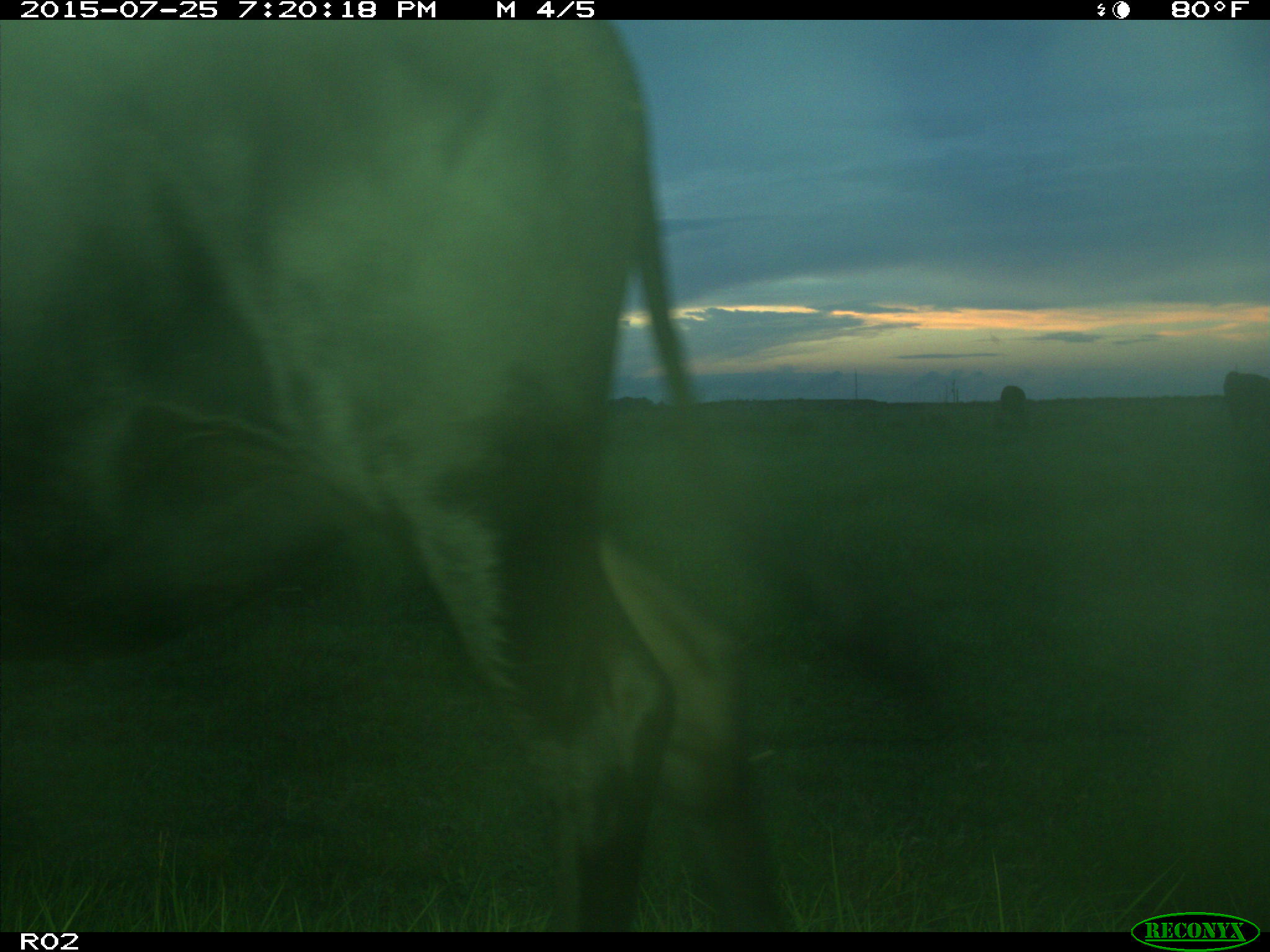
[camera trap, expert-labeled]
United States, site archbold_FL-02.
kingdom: Animalia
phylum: Chordata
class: Mammalia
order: Artiodactyla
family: Bovidae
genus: Bos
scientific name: Bos taurus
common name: domestic cow